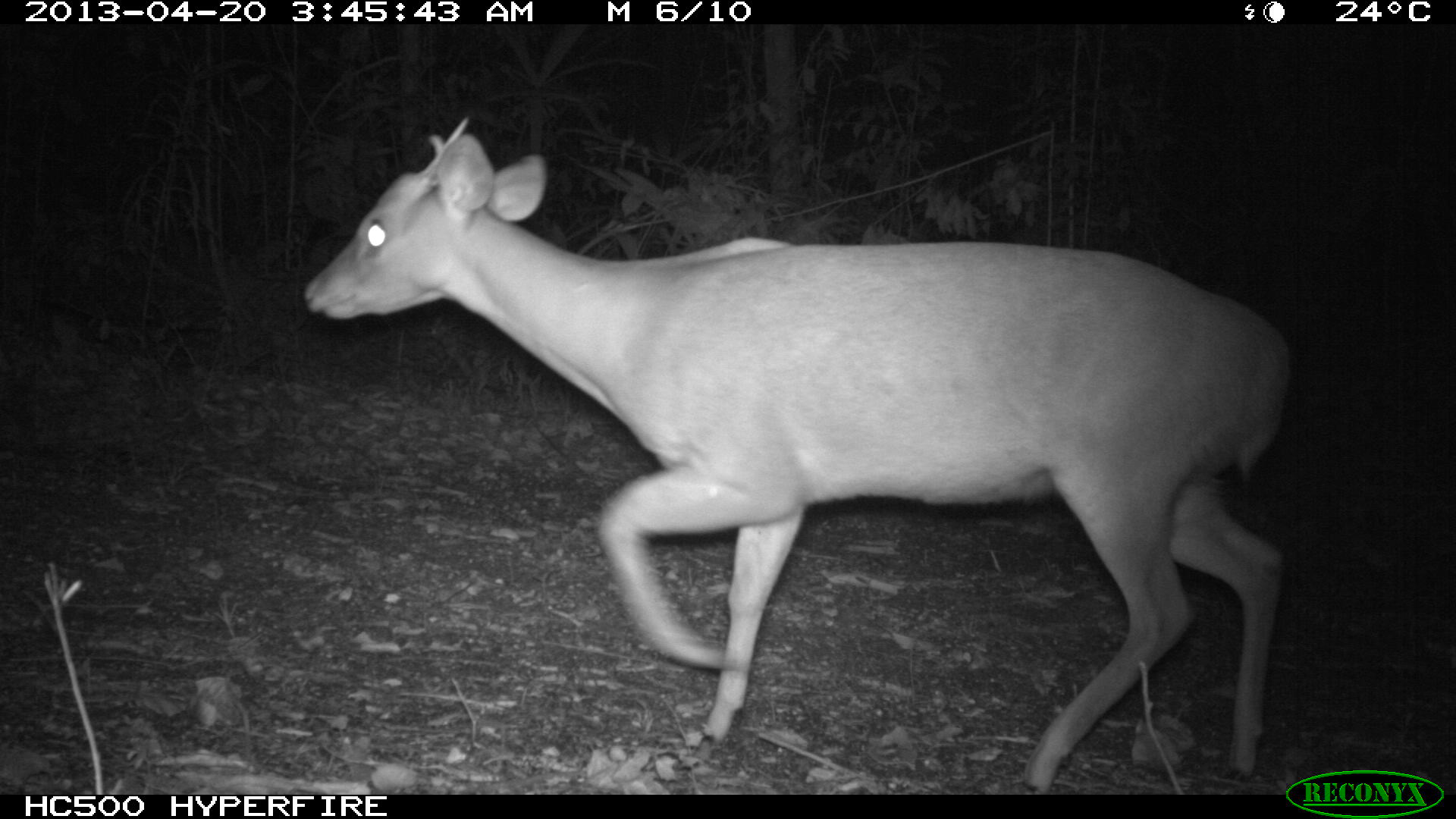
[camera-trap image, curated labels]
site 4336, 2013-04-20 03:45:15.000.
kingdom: Animalia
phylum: Chordata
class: Mammalia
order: Artiodactyla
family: Cervidae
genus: Mazama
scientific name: Mazama temama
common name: central american red brocket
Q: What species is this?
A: Mazama temama (central american red brocket).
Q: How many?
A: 1.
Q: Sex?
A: Male.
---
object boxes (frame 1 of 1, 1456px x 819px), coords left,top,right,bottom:
mazama temama: 301,114,1296,794